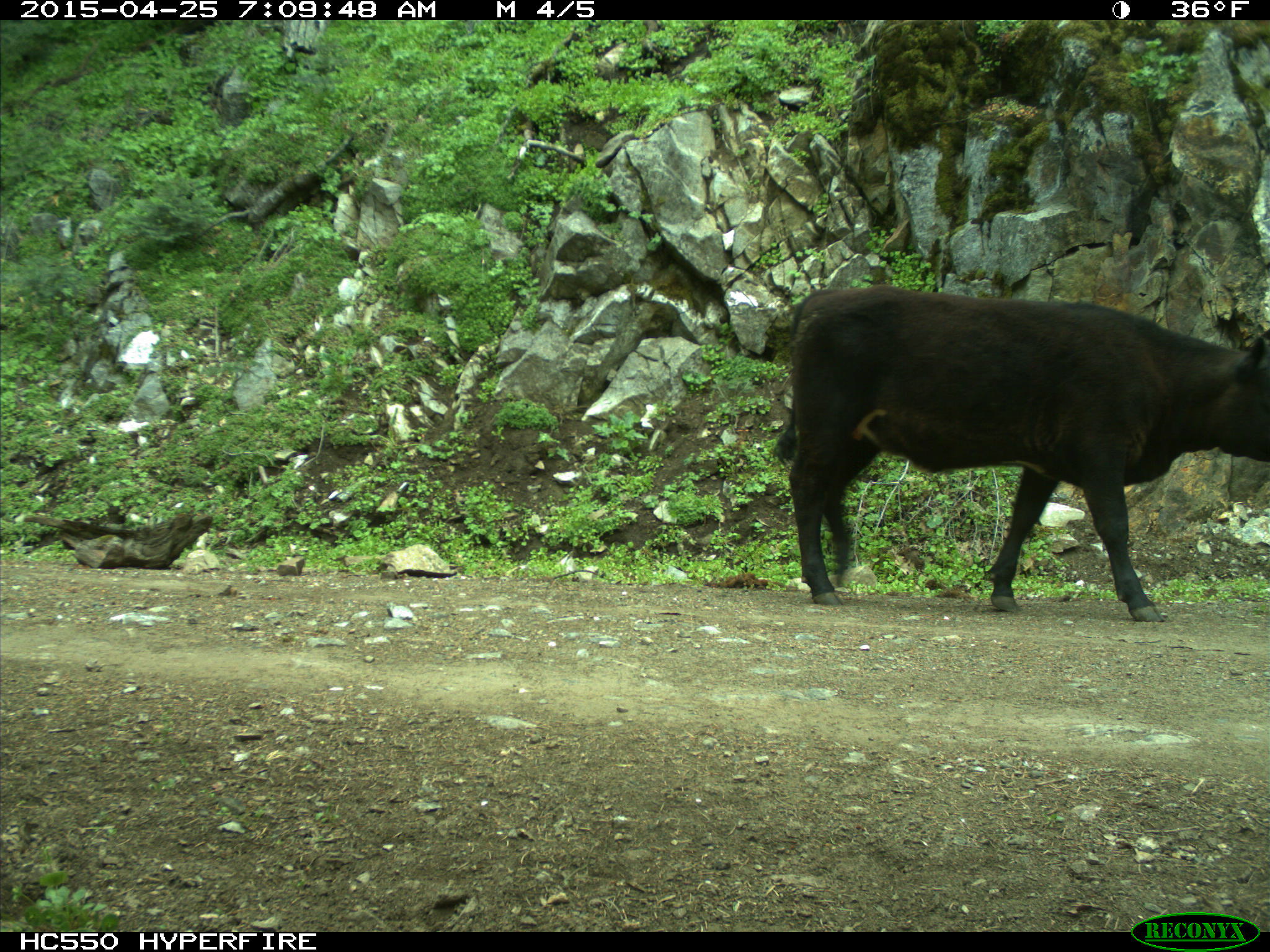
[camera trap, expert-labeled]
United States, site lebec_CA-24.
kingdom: Animalia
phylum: Chordata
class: Mammalia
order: Artiodactyla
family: Bovidae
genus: Bos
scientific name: Bos taurus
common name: domestic cow